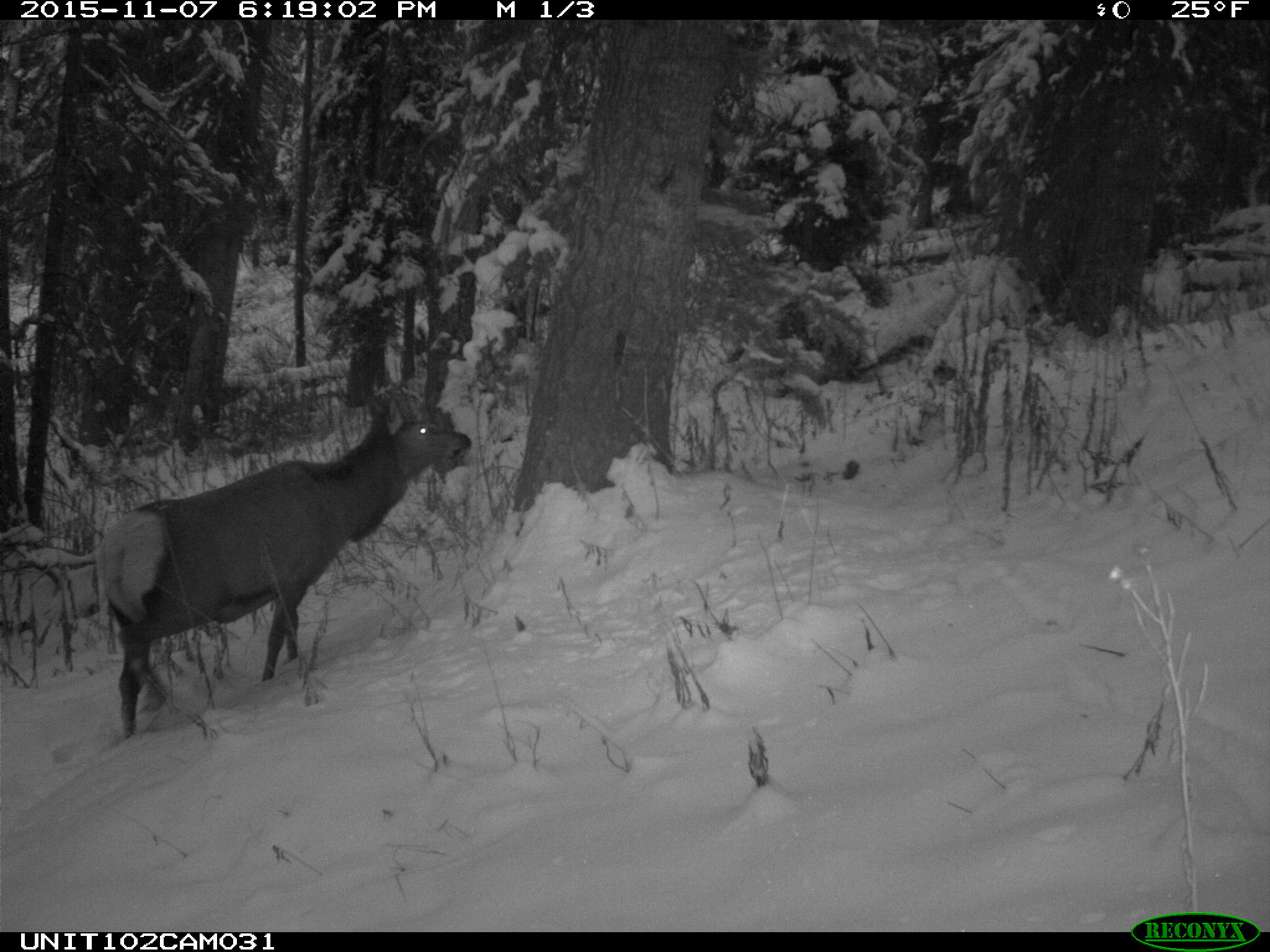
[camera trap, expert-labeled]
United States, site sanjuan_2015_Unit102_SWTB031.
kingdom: Animalia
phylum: Chordata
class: Mammalia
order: Artiodactyla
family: Cervidae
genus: Cervus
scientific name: Cervus elaphus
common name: red deer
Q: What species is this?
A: Cervus elaphus (red deer).